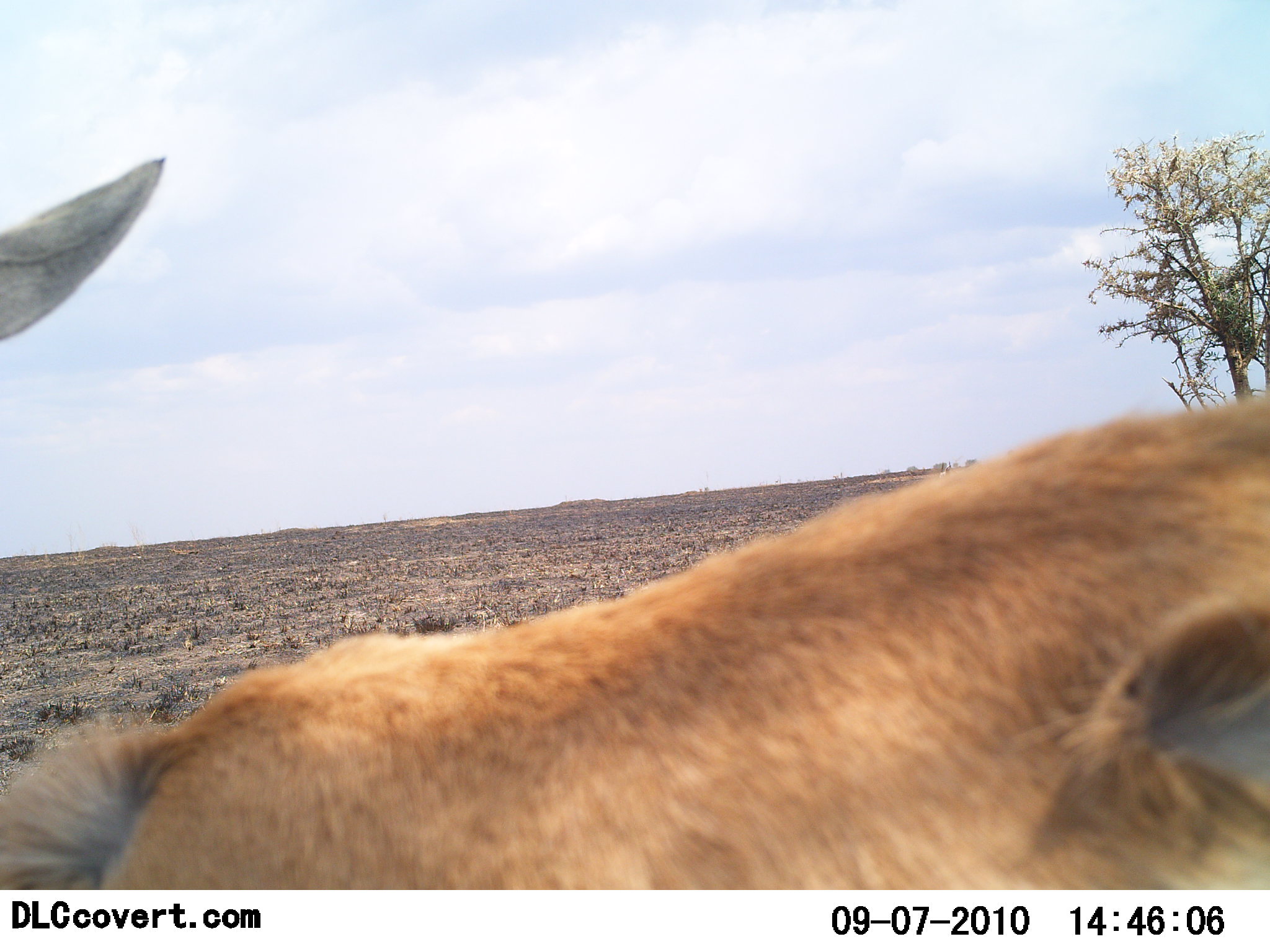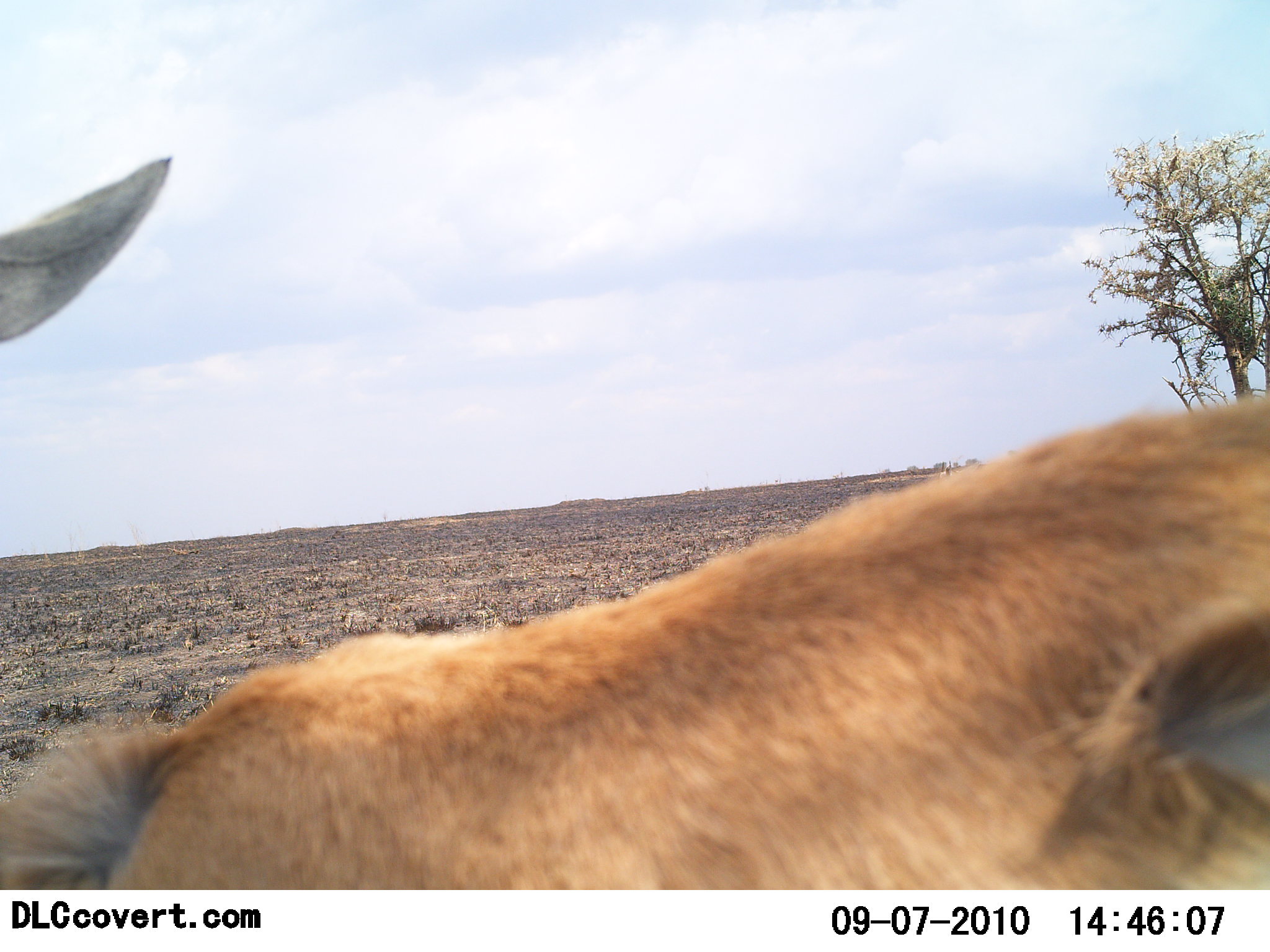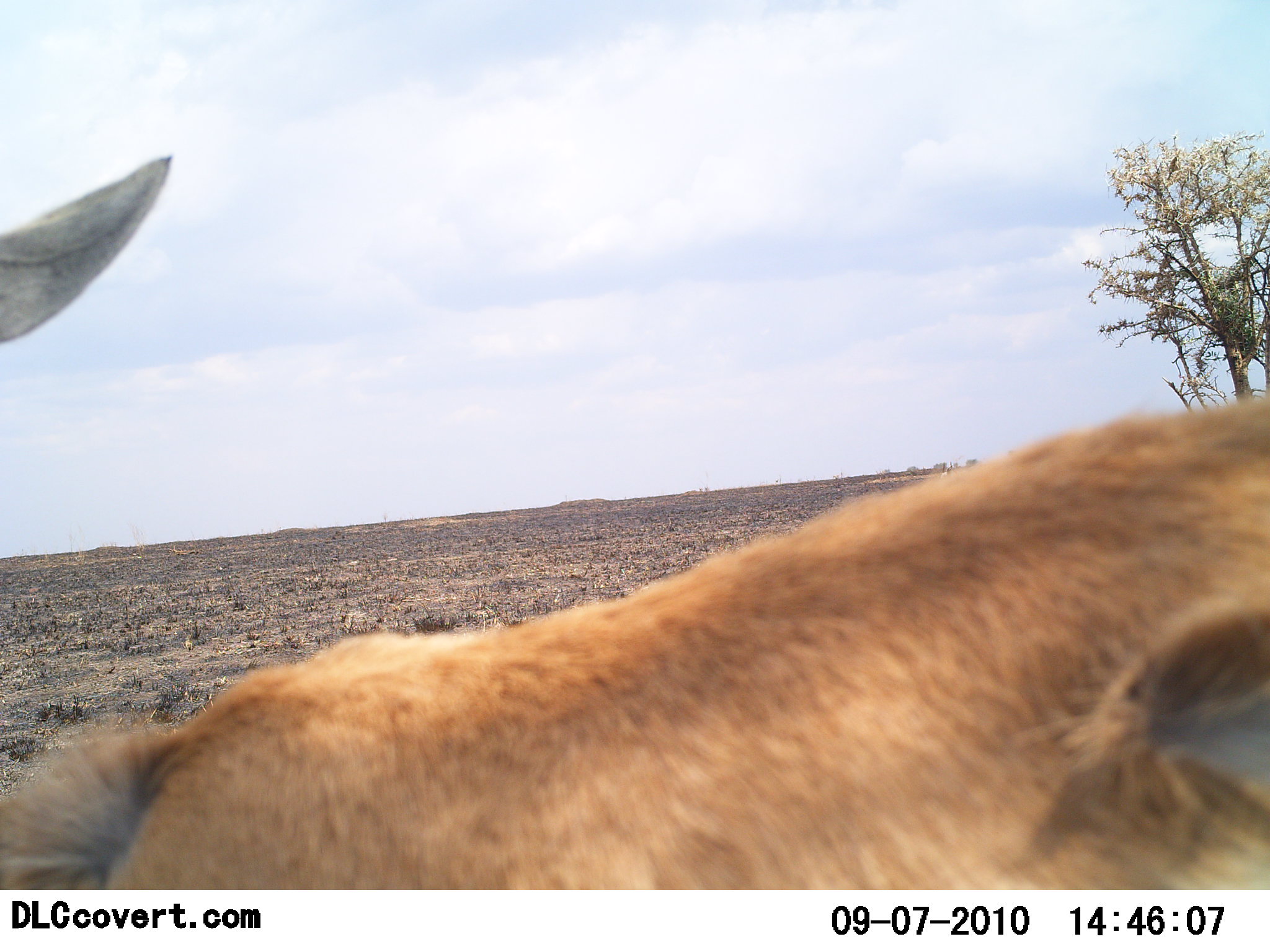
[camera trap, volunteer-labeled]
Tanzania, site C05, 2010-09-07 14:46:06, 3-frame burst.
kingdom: Animalia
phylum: Chordata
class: Mammalia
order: Artiodactyla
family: Bovidae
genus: Nanger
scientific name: Nanger granti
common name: grant's gazelle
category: gazellegrants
Gazellegrants (grant's gazelle) (Nanger granti), count 1. Behavior (volunteer vote fractions): standing 75%, resting 25%, moving 0%, interacting 0%. Young present (vote fraction): 0%. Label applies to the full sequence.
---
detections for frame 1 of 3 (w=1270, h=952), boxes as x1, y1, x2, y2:
animal: 0, 393, 1269, 891; 0, 154, 167, 342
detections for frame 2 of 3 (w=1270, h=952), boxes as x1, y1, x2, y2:
animal: 0, 397, 1269, 889; 0, 156, 173, 348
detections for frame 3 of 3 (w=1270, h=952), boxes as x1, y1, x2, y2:
animal: 0, 398, 1269, 888; 0, 153, 171, 346